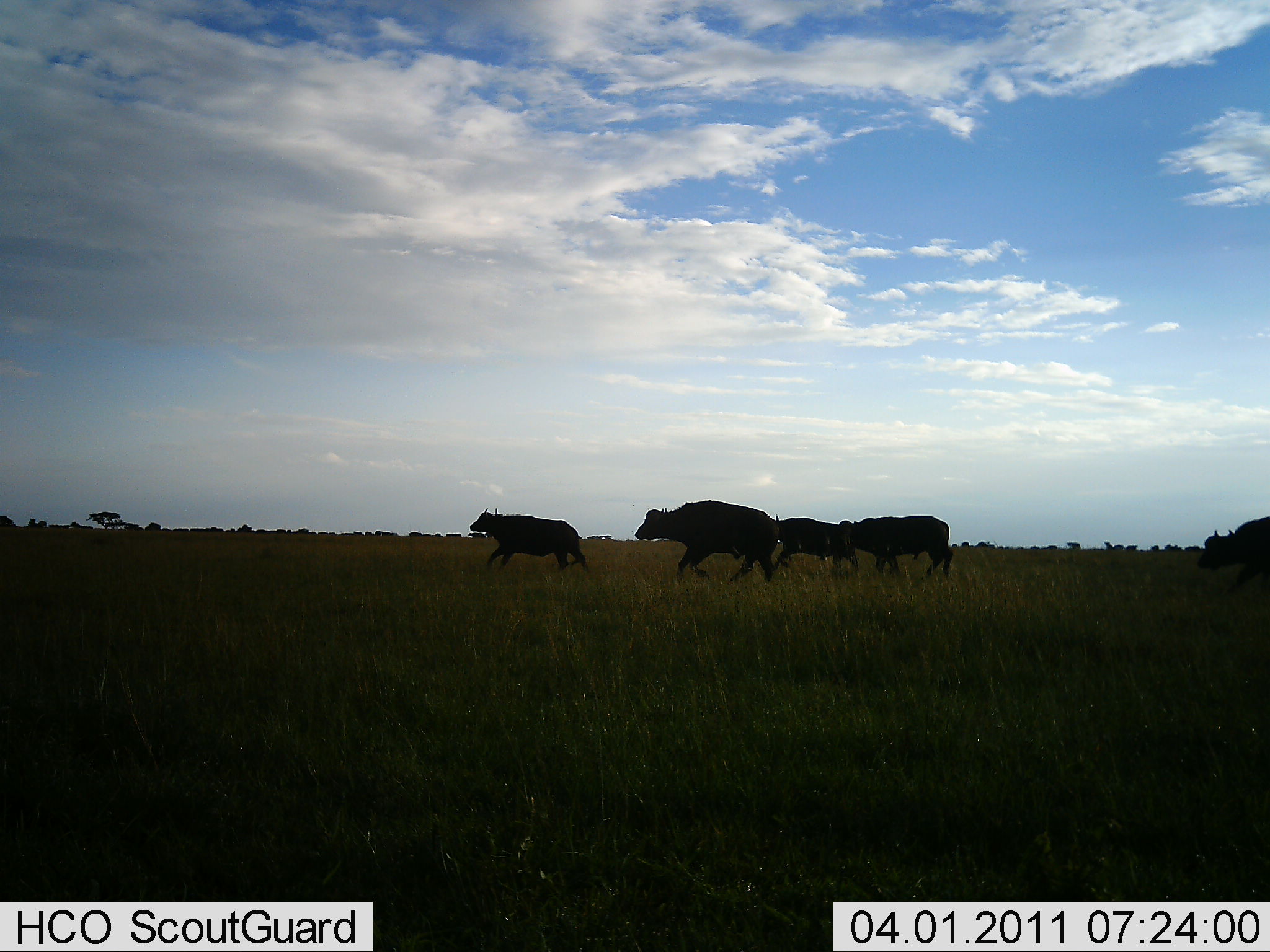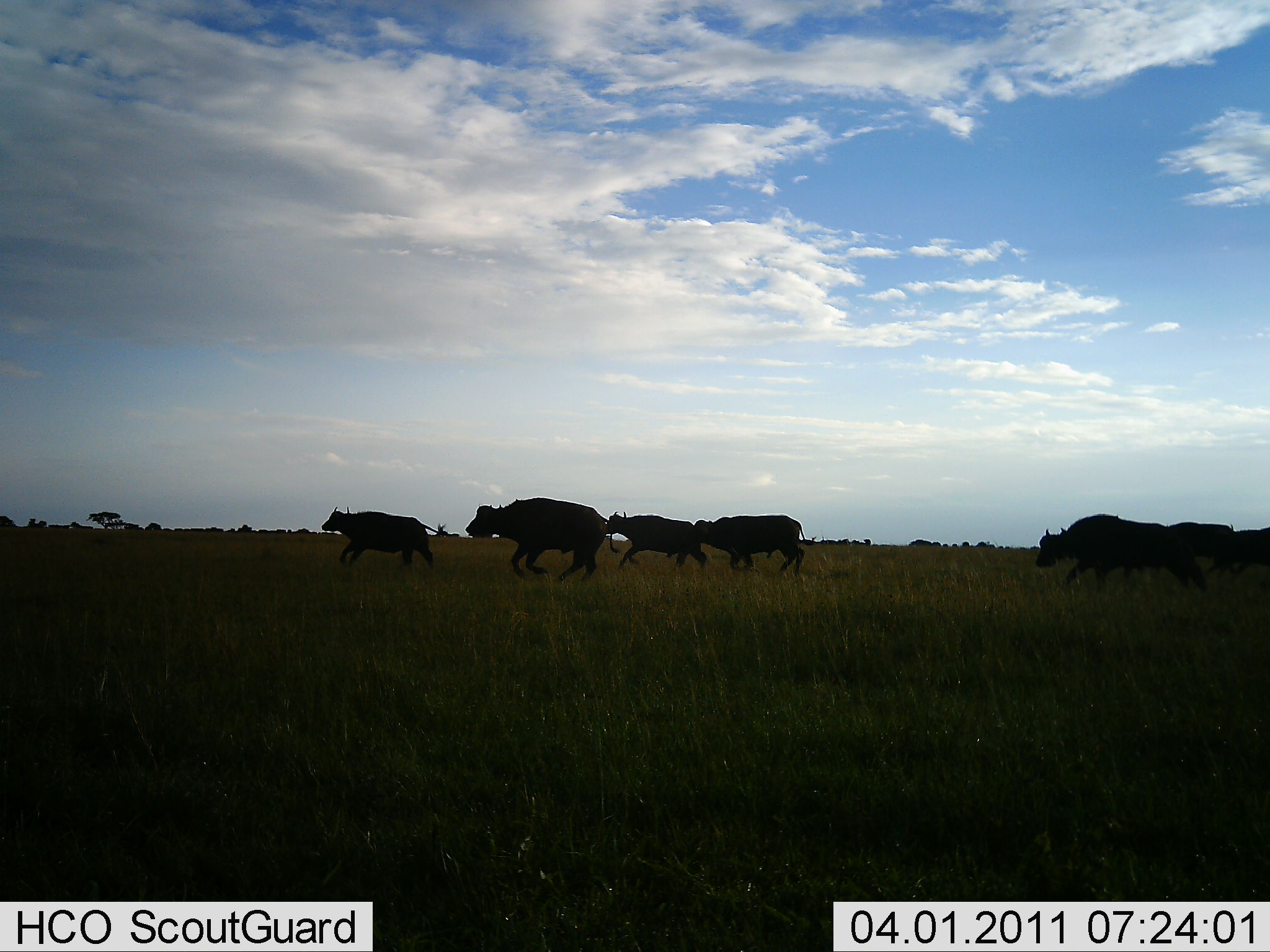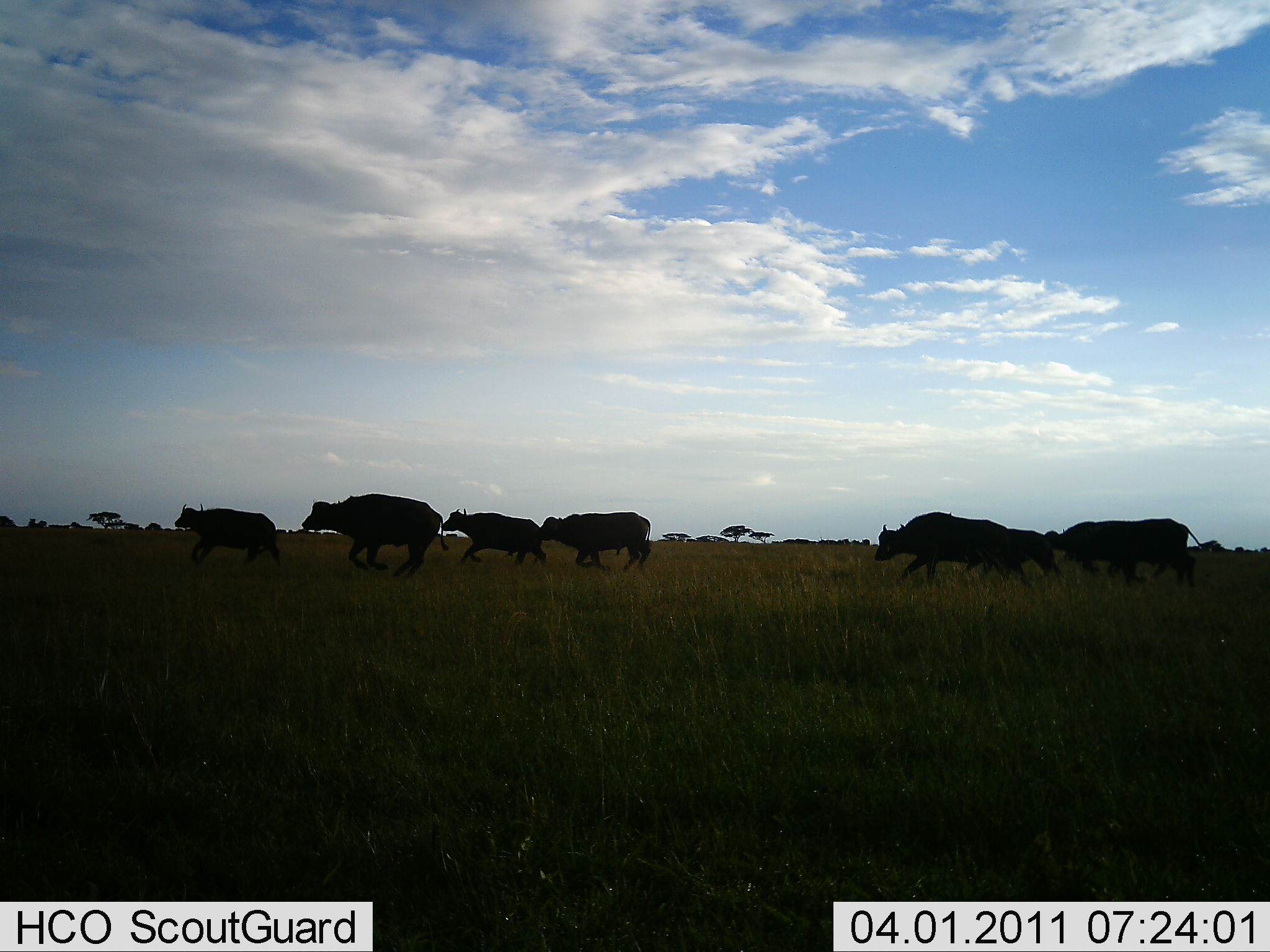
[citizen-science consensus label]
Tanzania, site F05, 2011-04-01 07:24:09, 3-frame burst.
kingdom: Animalia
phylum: Chordata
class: Mammalia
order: Artiodactyla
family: Bovidae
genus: Syncerus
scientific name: Syncerus caffer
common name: cape buffalo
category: buffalo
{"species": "buffalo (cape buffalo) (Syncerus caffer)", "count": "7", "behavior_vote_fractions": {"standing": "0%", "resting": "0%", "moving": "100%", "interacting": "0%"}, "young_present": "8%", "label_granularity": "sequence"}